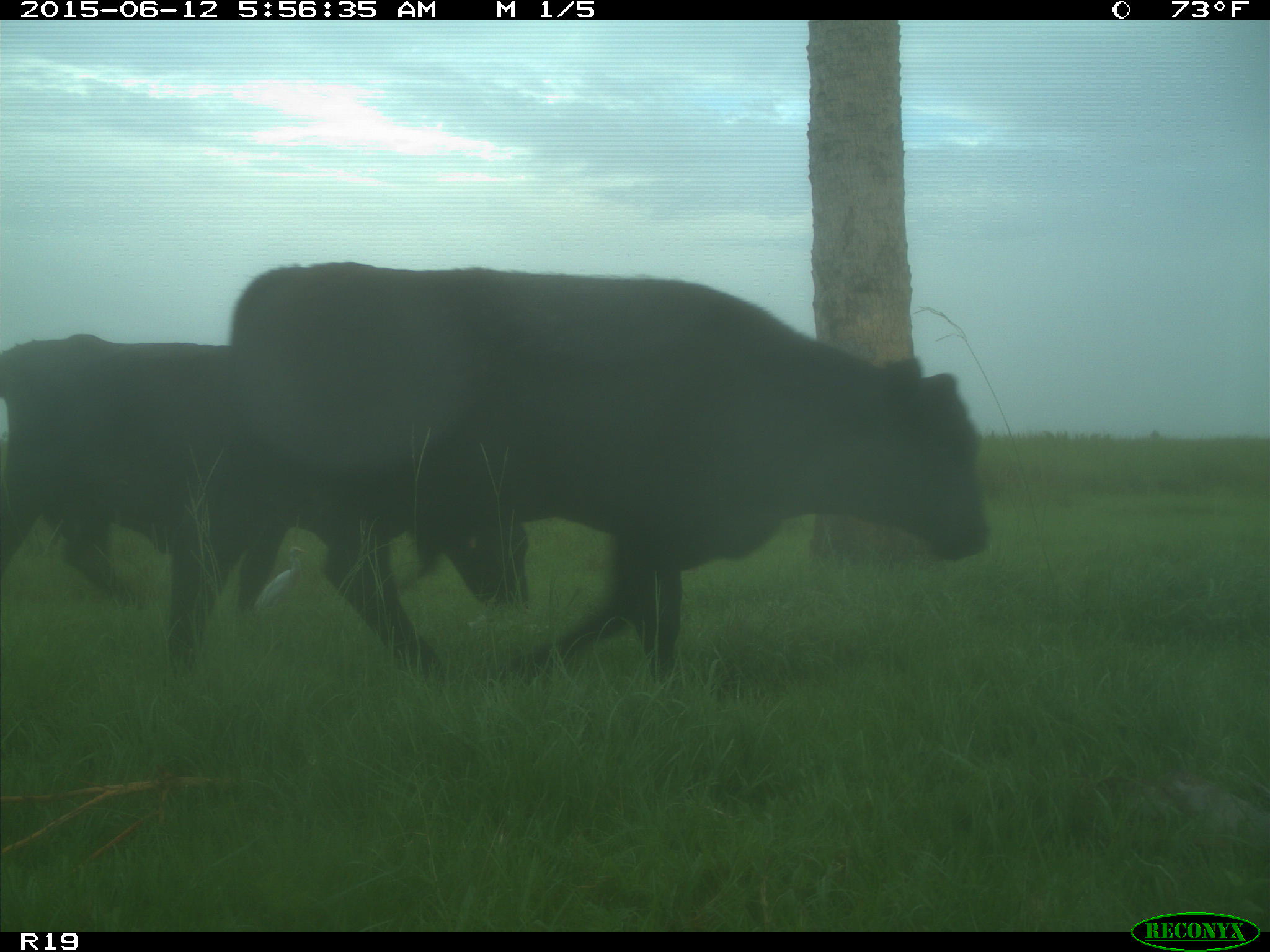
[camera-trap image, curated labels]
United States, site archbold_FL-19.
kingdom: Animalia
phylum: Chordata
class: Mammalia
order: Artiodactyla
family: Bovidae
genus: Bos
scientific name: Bos taurus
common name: domestic cow